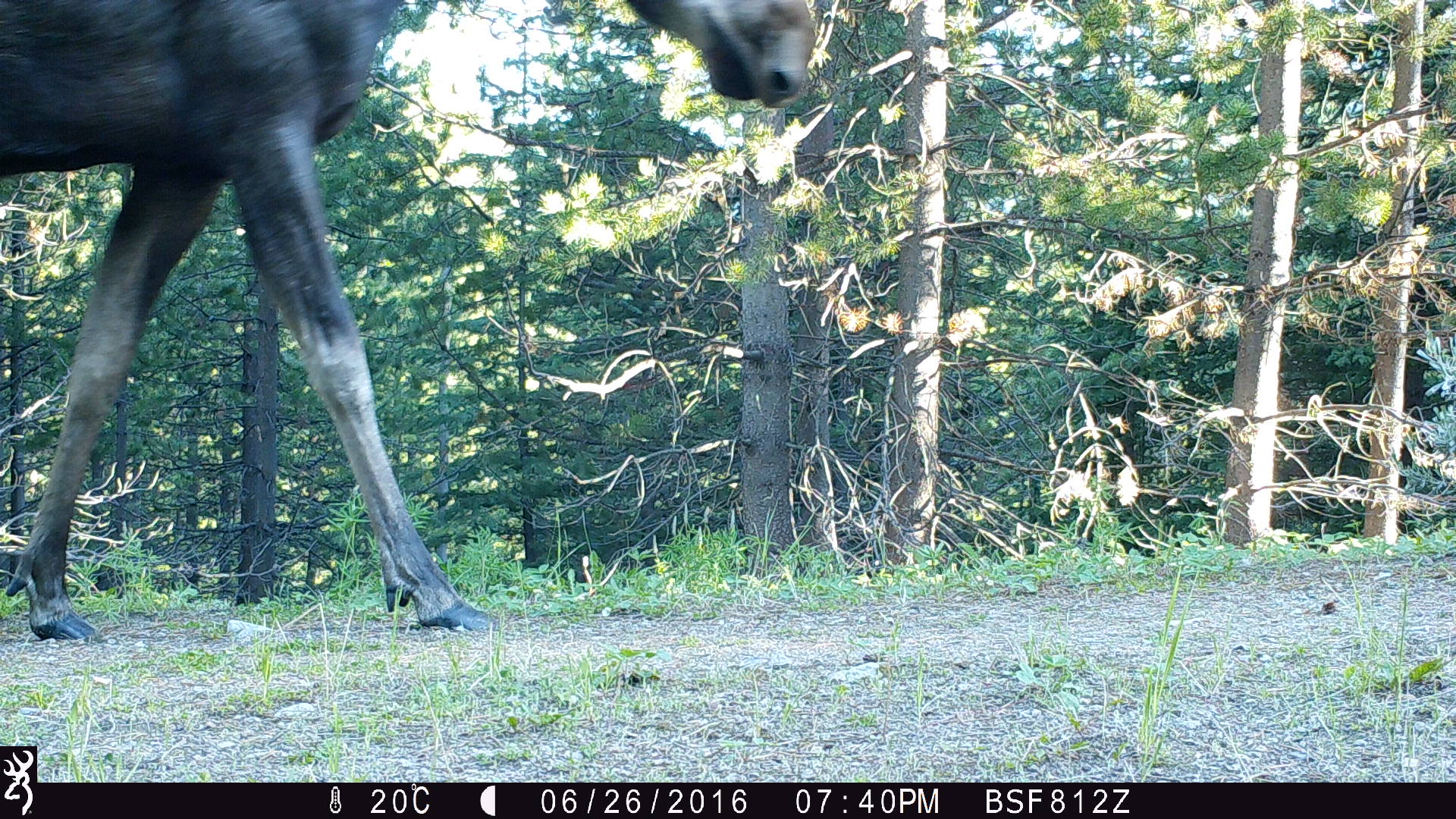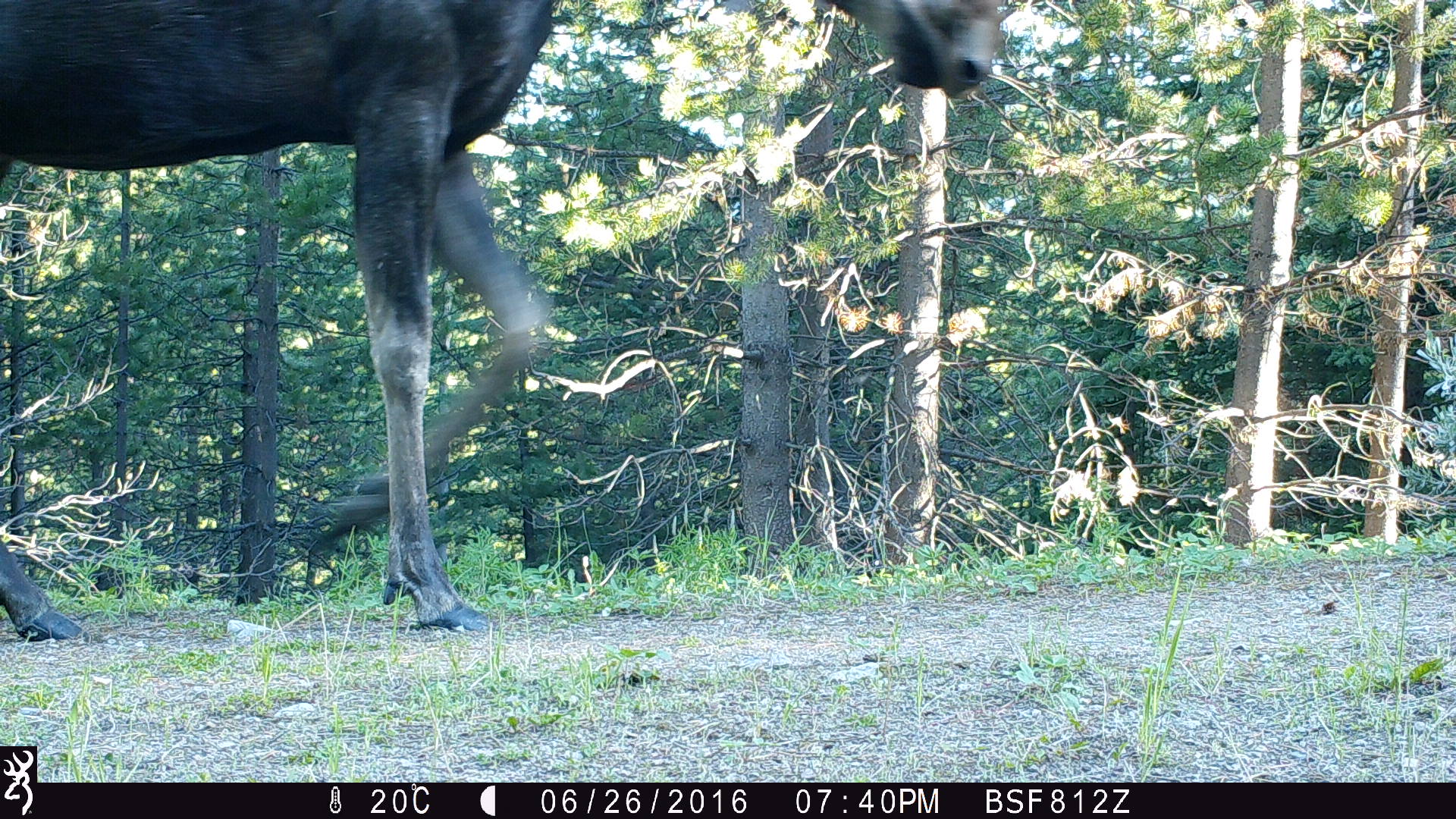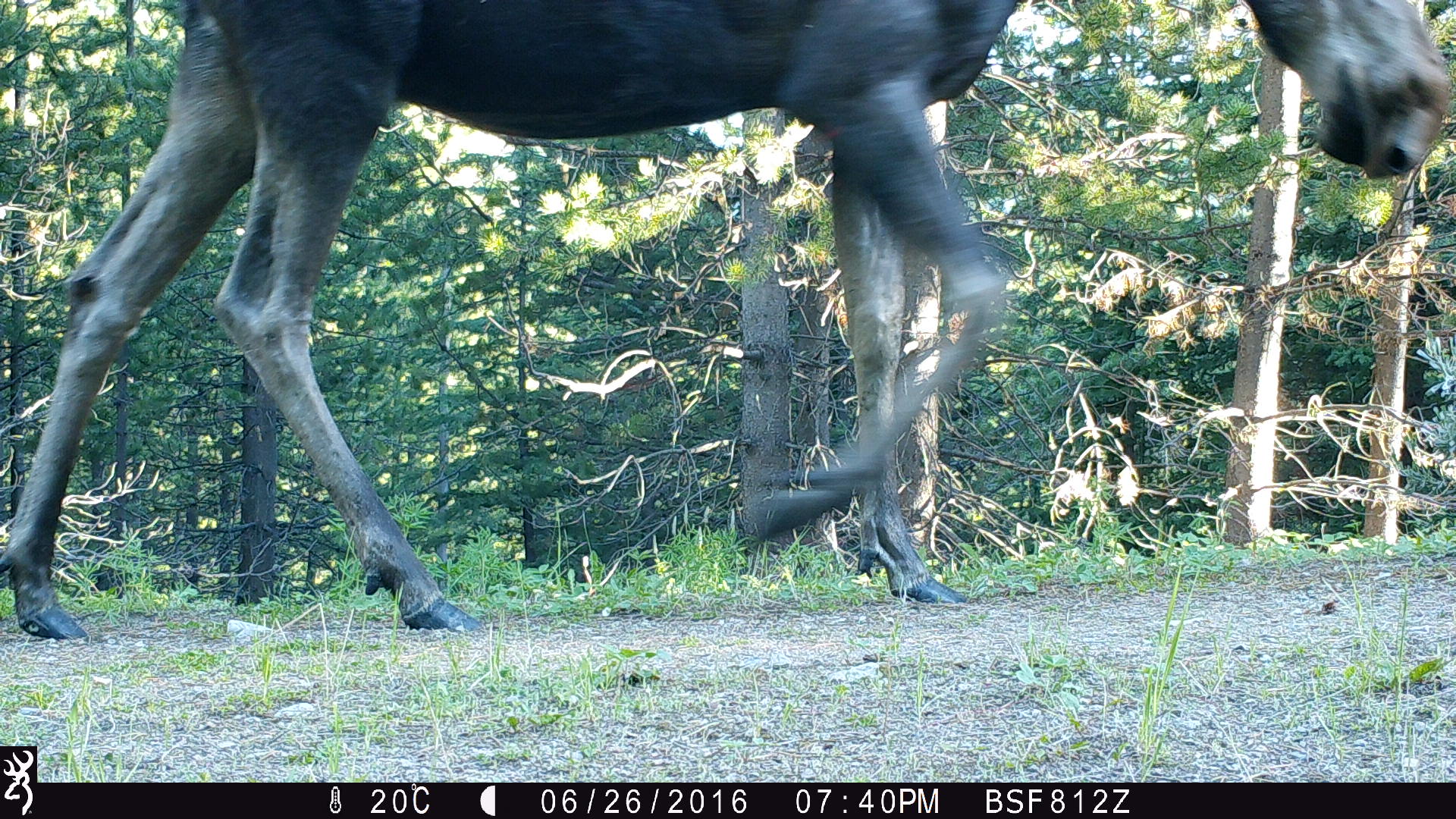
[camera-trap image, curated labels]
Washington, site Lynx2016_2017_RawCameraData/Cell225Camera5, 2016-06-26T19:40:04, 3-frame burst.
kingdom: Animalia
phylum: Chordata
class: Mammalia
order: Artiodactyla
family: Cervidae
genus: Alces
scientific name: Alces alces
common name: moose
Alces alces (moose). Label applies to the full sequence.